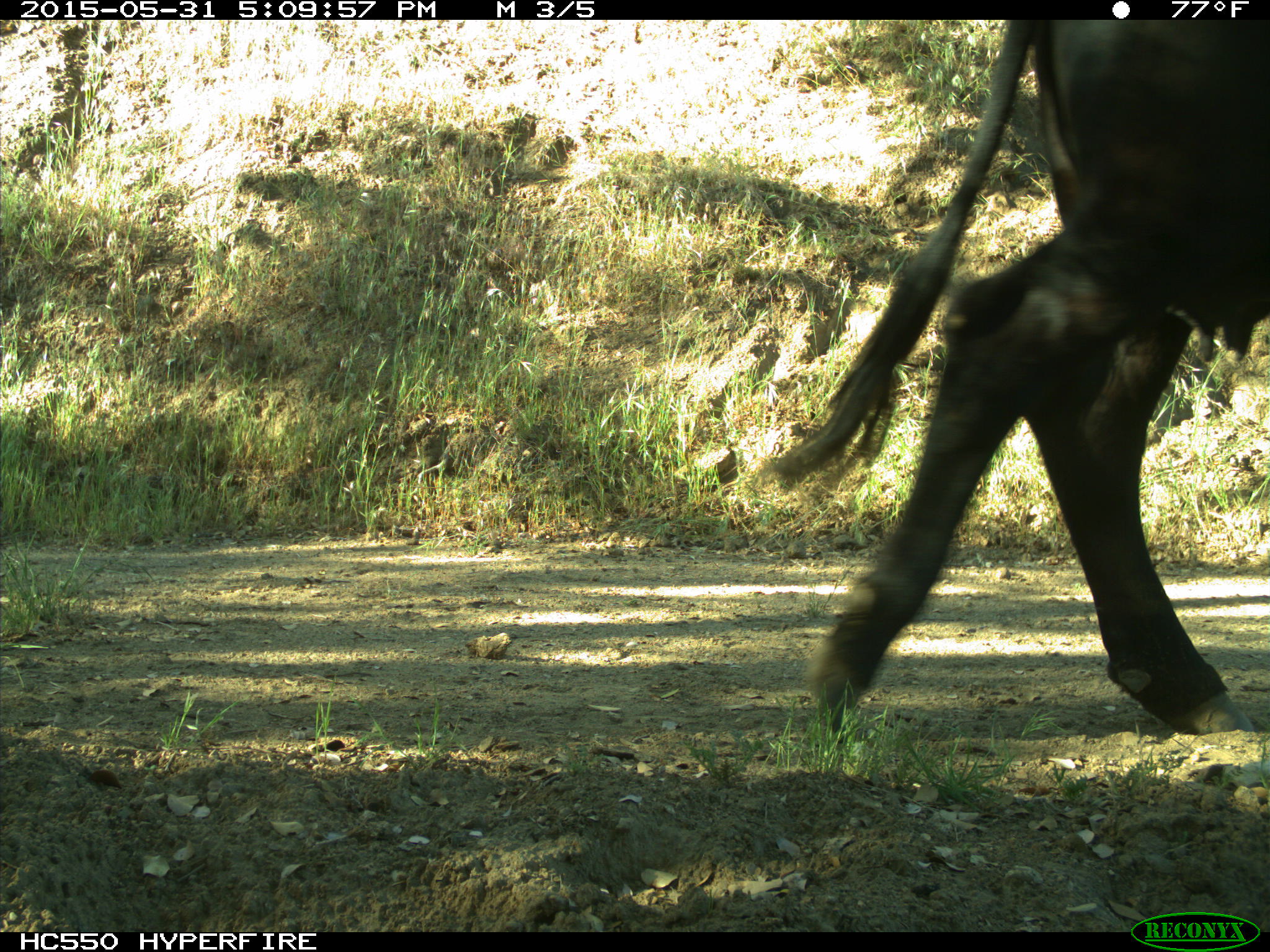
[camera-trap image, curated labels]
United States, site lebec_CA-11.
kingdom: Animalia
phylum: Chordata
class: Mammalia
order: Artiodactyla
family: Bovidae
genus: Bos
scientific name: Bos taurus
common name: domestic cow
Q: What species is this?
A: Bos taurus (domestic cow).